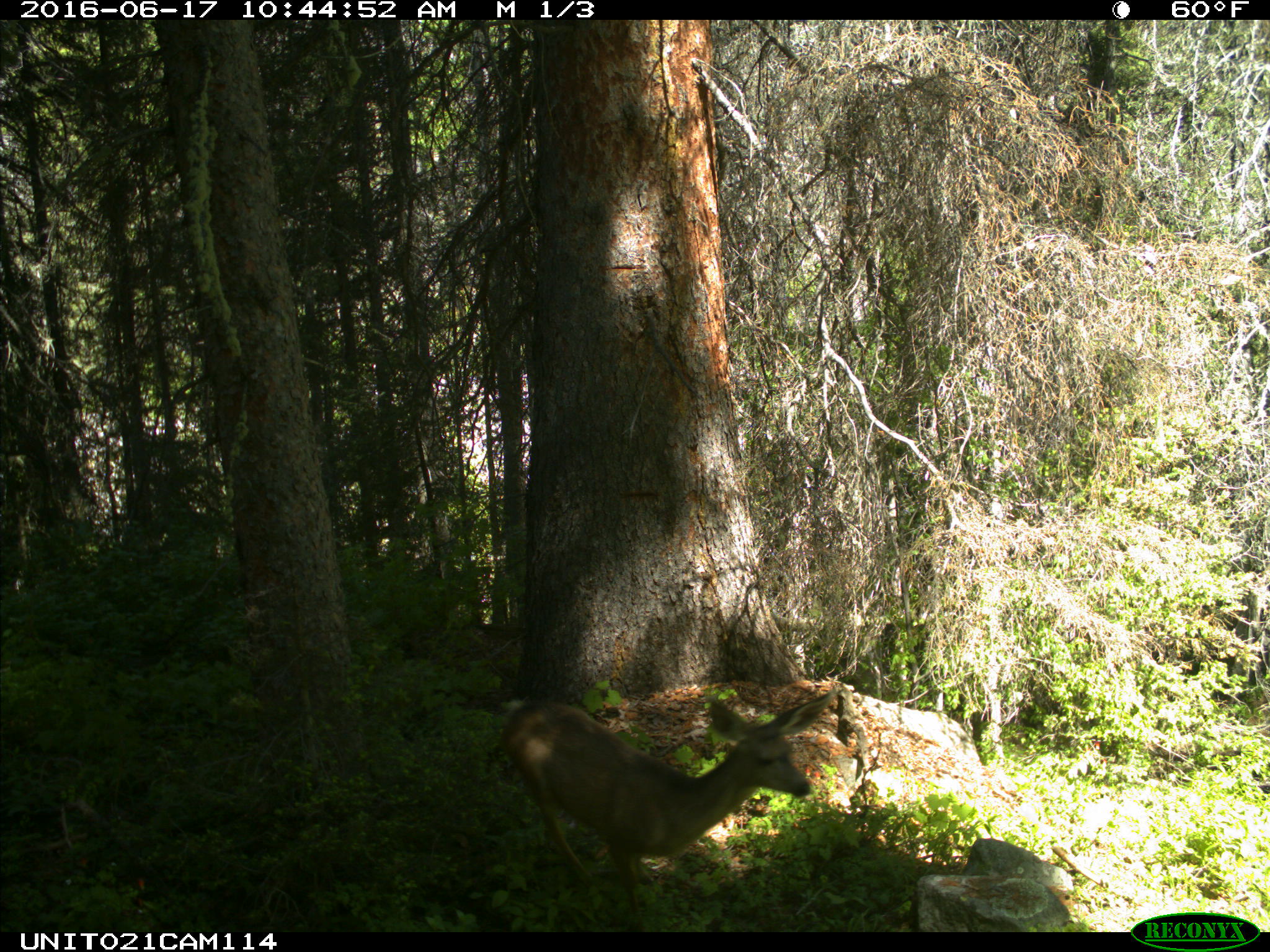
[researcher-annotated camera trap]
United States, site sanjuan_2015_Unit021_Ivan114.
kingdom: Animalia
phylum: Chordata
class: Mammalia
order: Artiodactyla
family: Cervidae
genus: Odocoileus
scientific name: Odocoileus hemionus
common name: mule deer